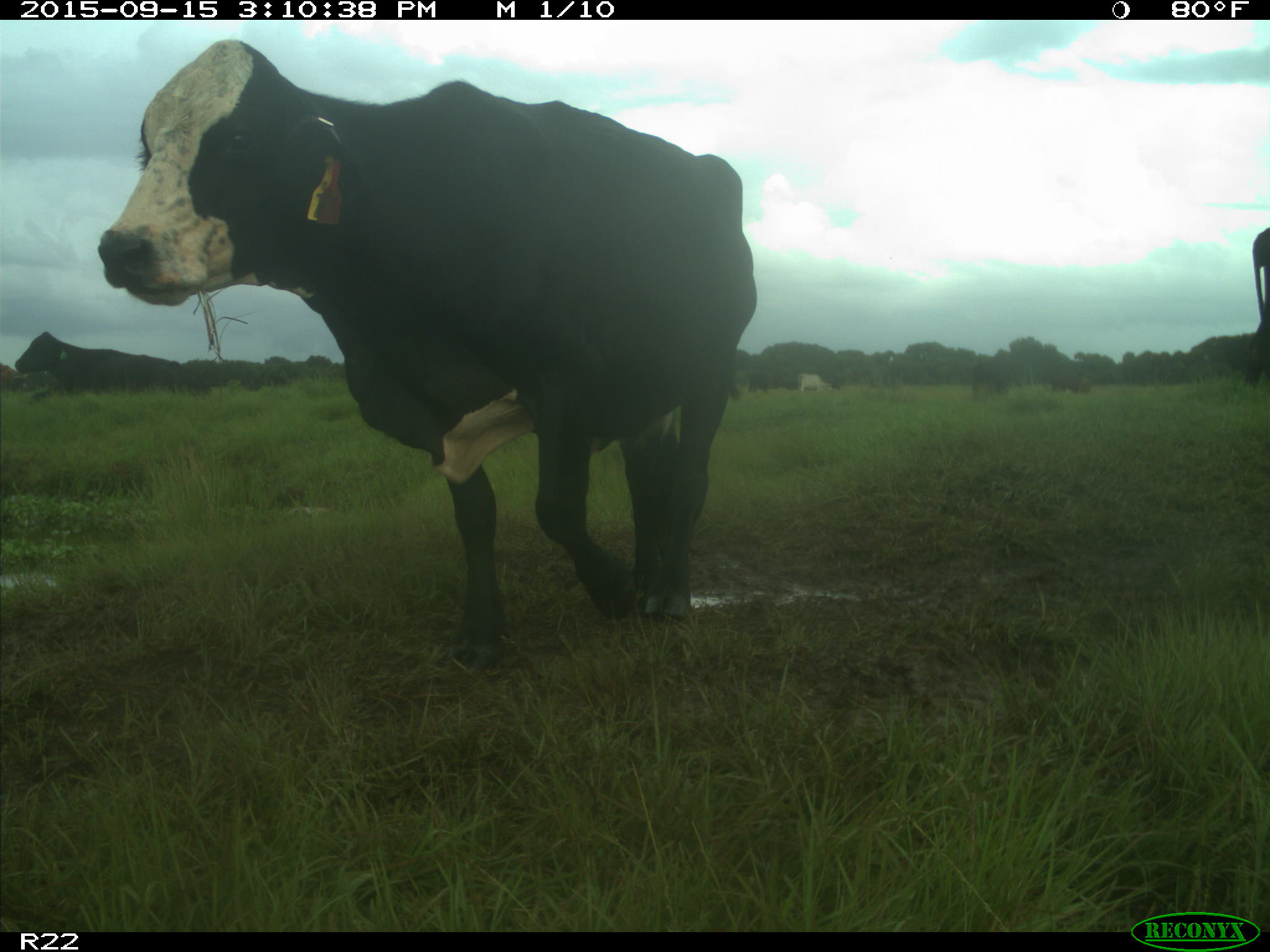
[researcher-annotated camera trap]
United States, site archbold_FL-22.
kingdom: Animalia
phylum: Chordata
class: Mammalia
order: Artiodactyla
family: Bovidae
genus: Bos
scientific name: Bos taurus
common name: domestic cow